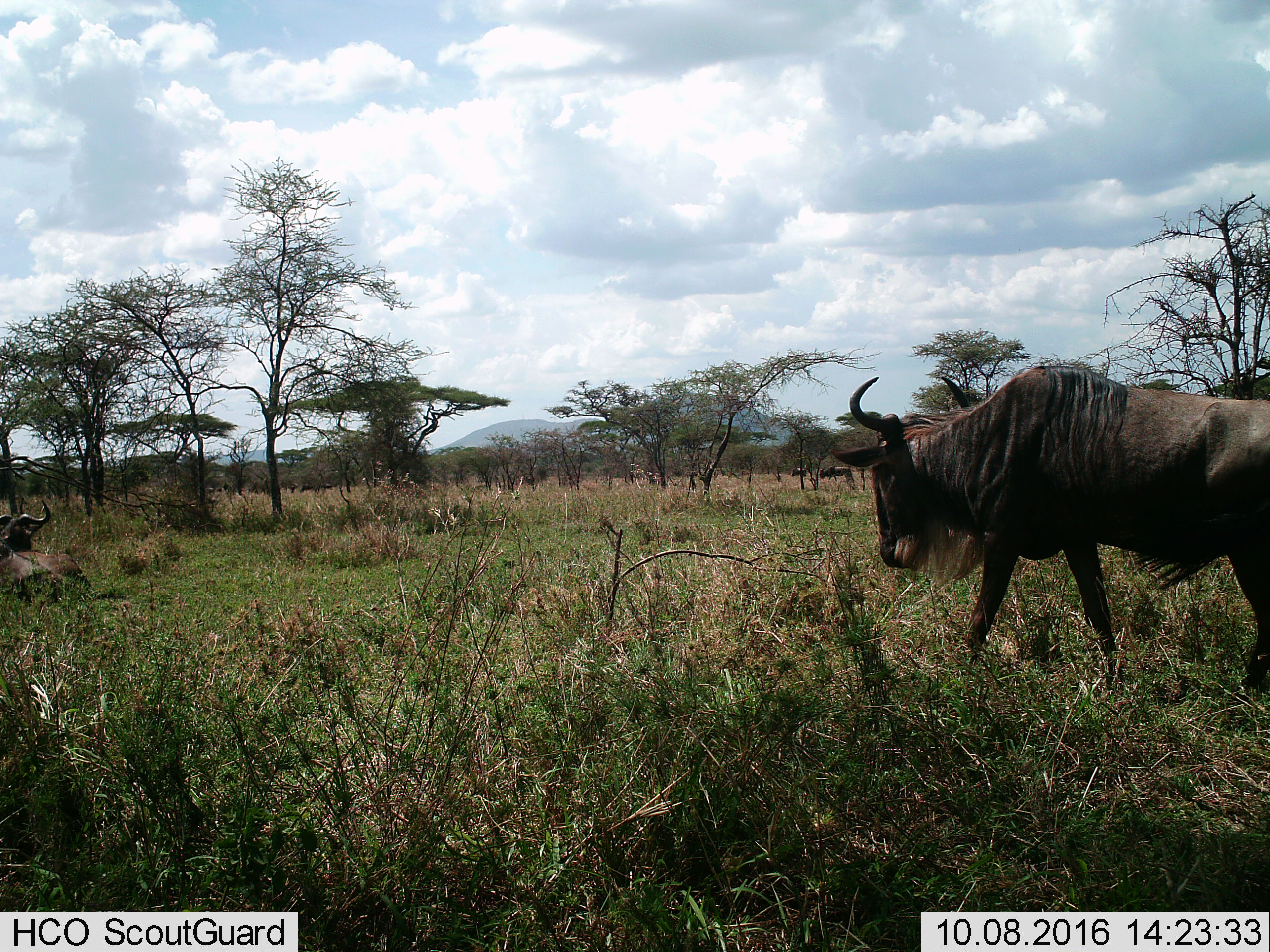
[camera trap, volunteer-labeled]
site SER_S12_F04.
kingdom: Animalia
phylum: Chordata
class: Mammalia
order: Artiodactyla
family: Bovidae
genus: Connochaetes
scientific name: Connochaetes taurinus taurinus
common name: blue wildebeest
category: wildebeestblue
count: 1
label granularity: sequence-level